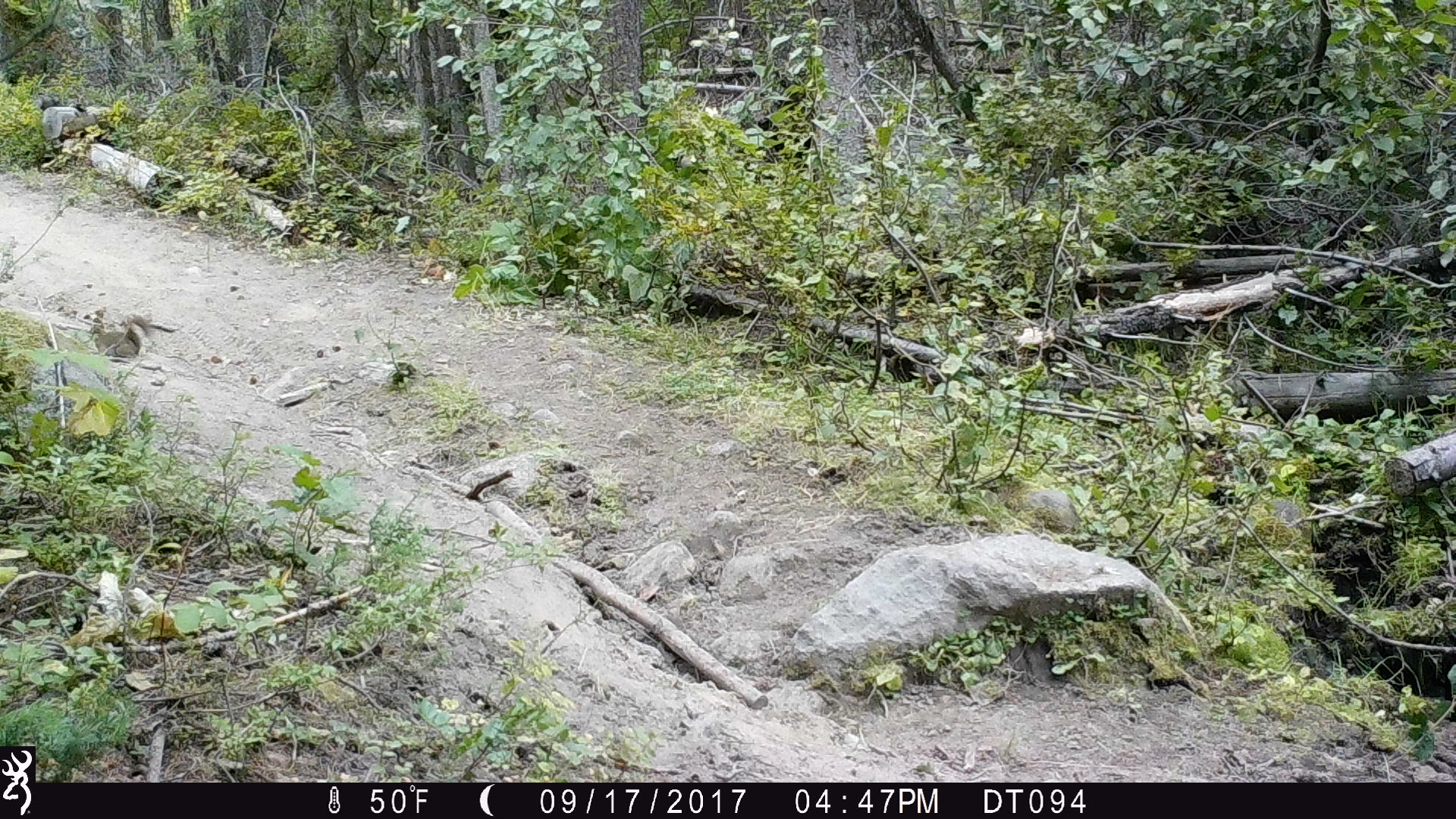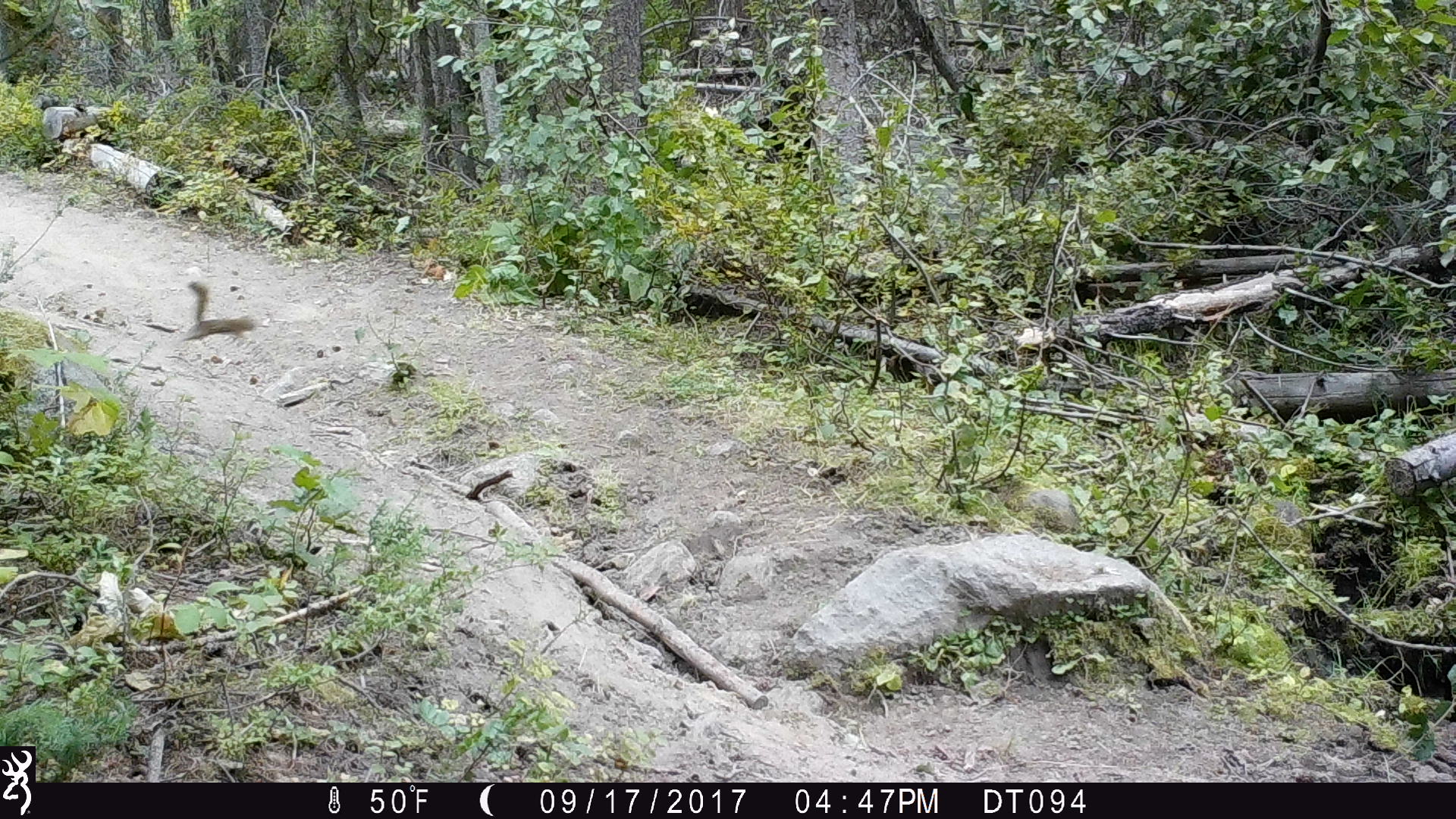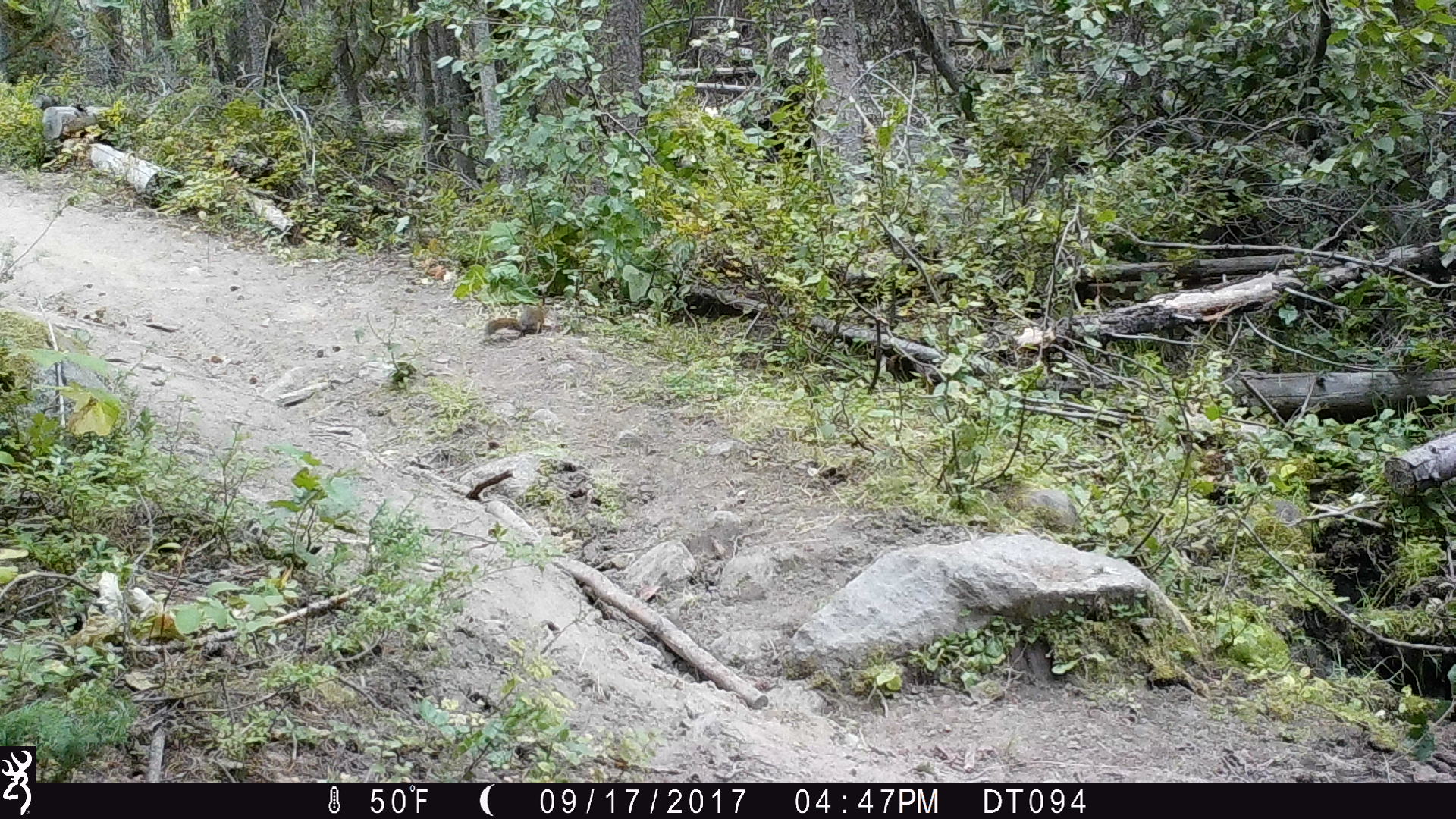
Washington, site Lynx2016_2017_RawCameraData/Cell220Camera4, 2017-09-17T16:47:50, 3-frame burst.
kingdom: Animalia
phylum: Chordata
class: Mammalia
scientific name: Mammalia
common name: small mammal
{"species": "small mammal (Mammalia)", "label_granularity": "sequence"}